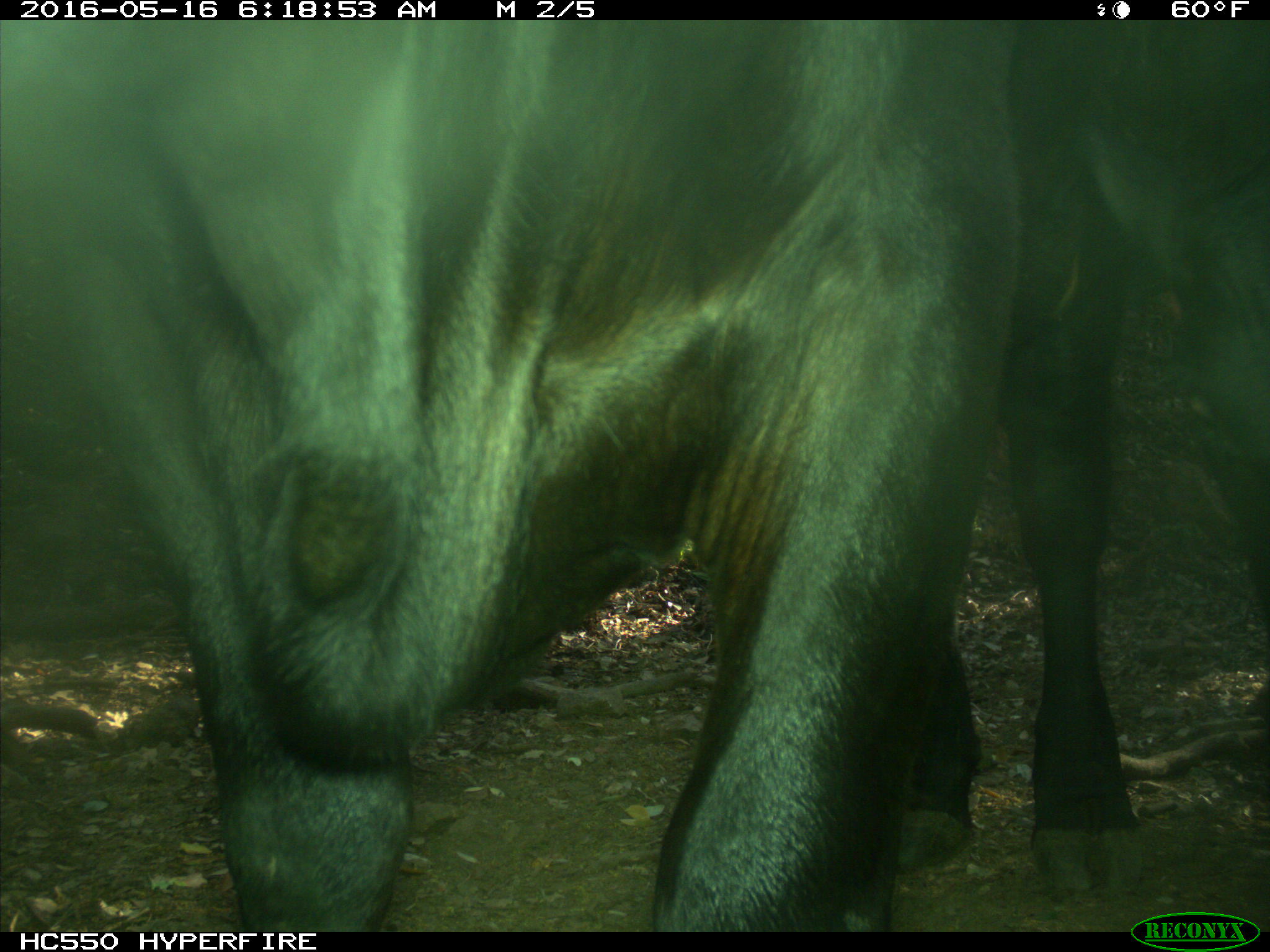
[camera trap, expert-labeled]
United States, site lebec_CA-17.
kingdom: Animalia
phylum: Chordata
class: Mammalia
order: Artiodactyla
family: Bovidae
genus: Bos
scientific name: Bos taurus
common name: domestic cow